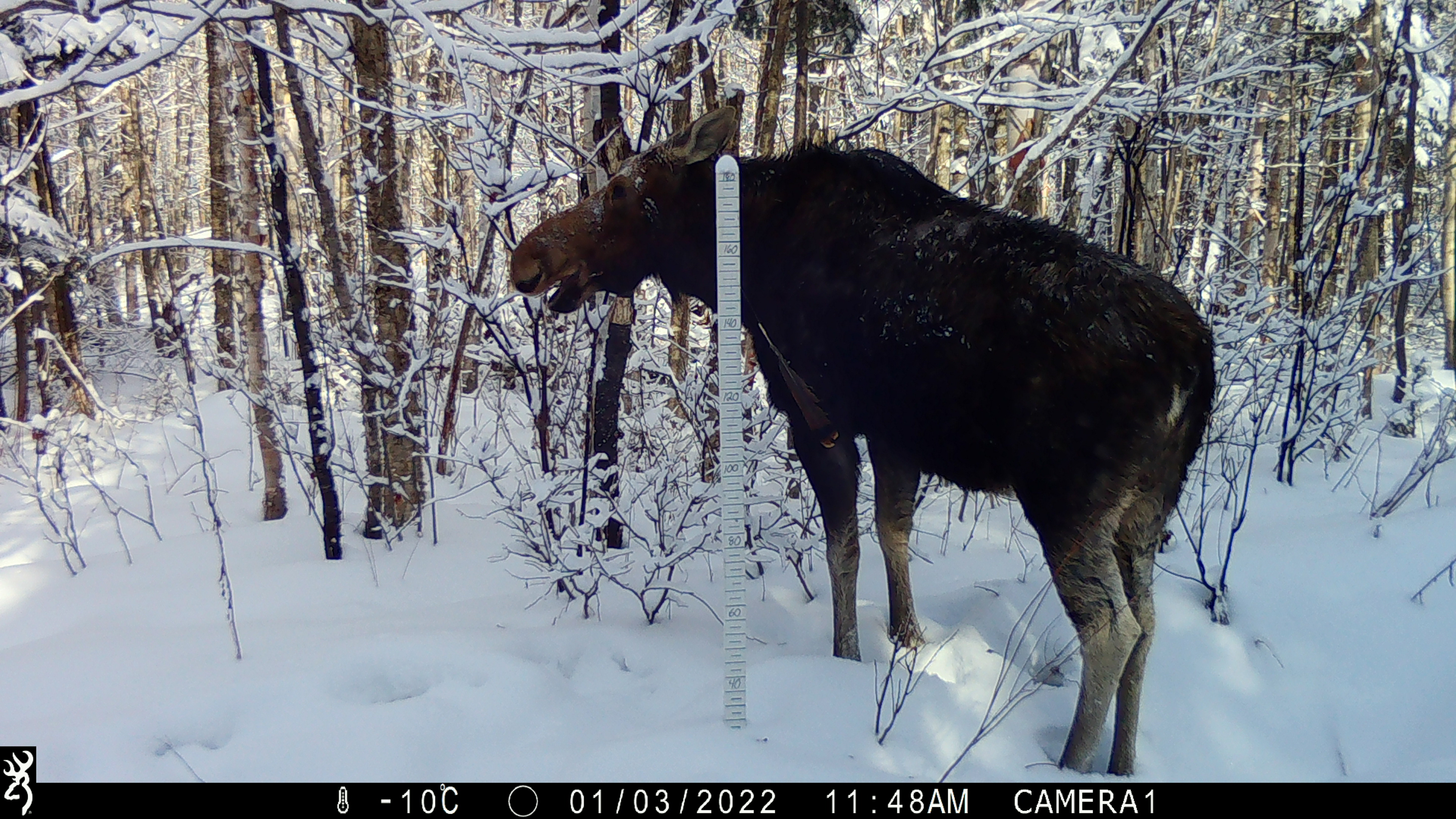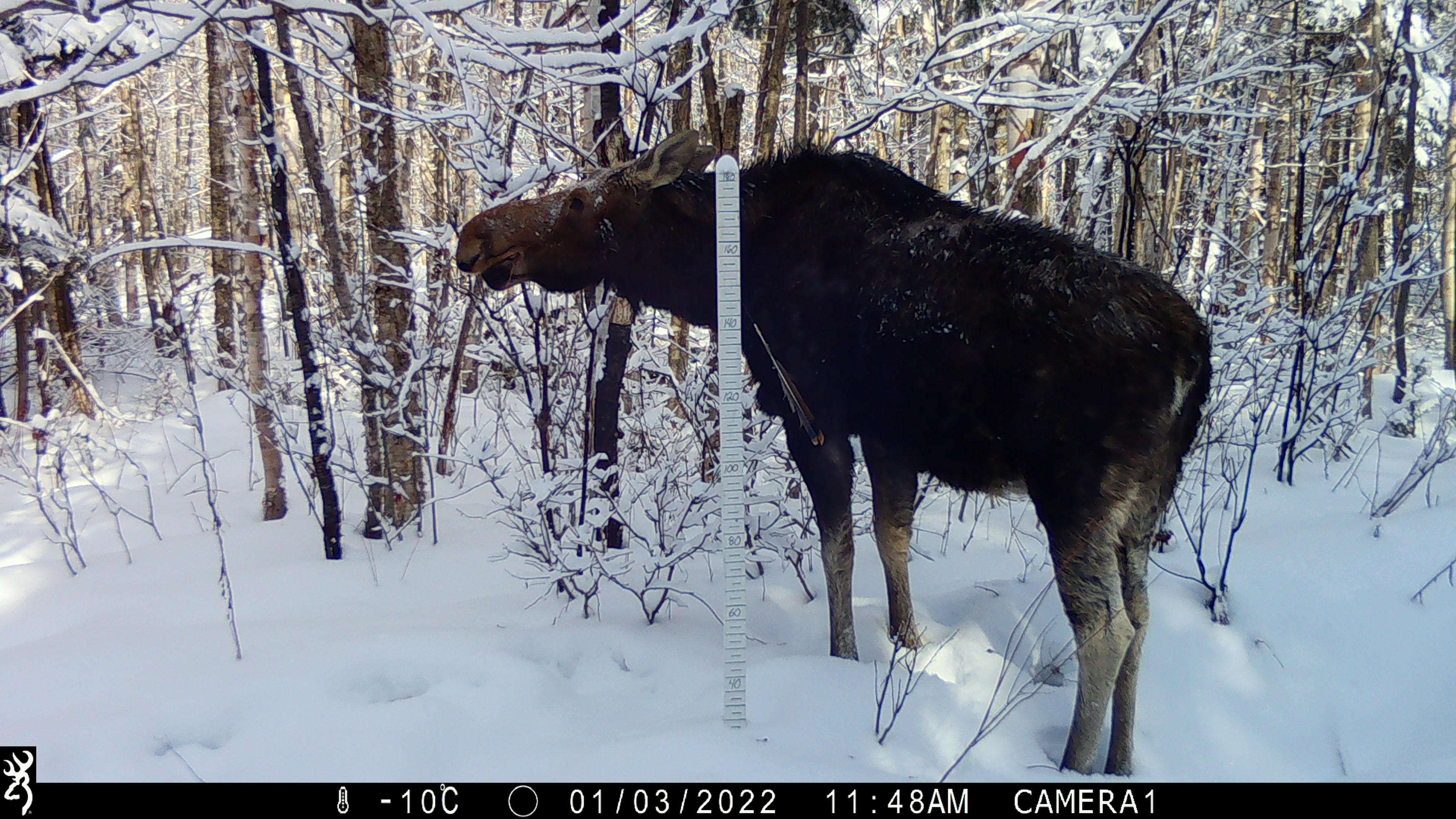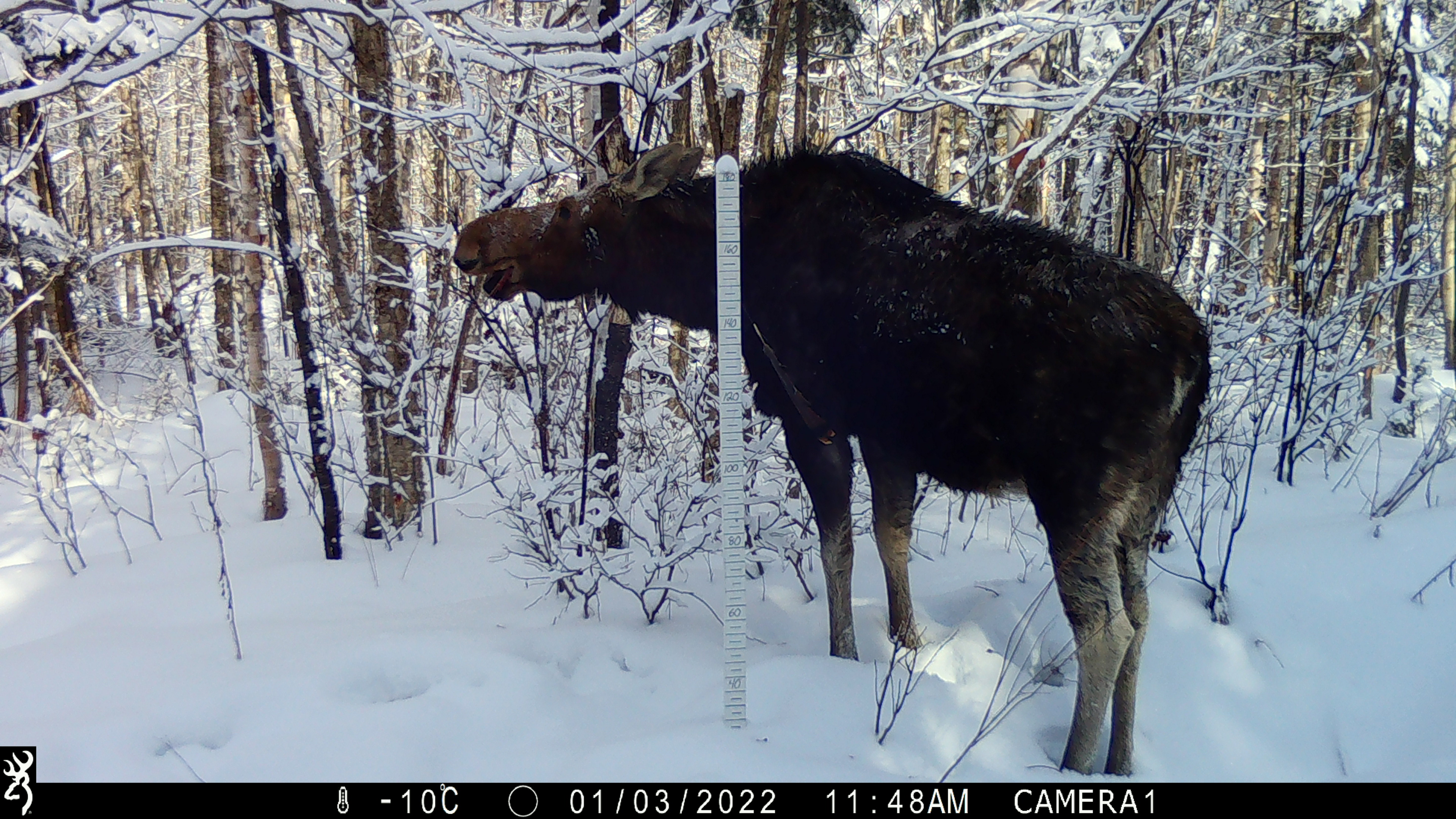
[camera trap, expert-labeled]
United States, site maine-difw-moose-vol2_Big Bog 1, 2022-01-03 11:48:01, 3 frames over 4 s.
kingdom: Animalia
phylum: Chordata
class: Mammalia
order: Artiodactyla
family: Cervidae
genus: Alces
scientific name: Alces alces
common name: moose